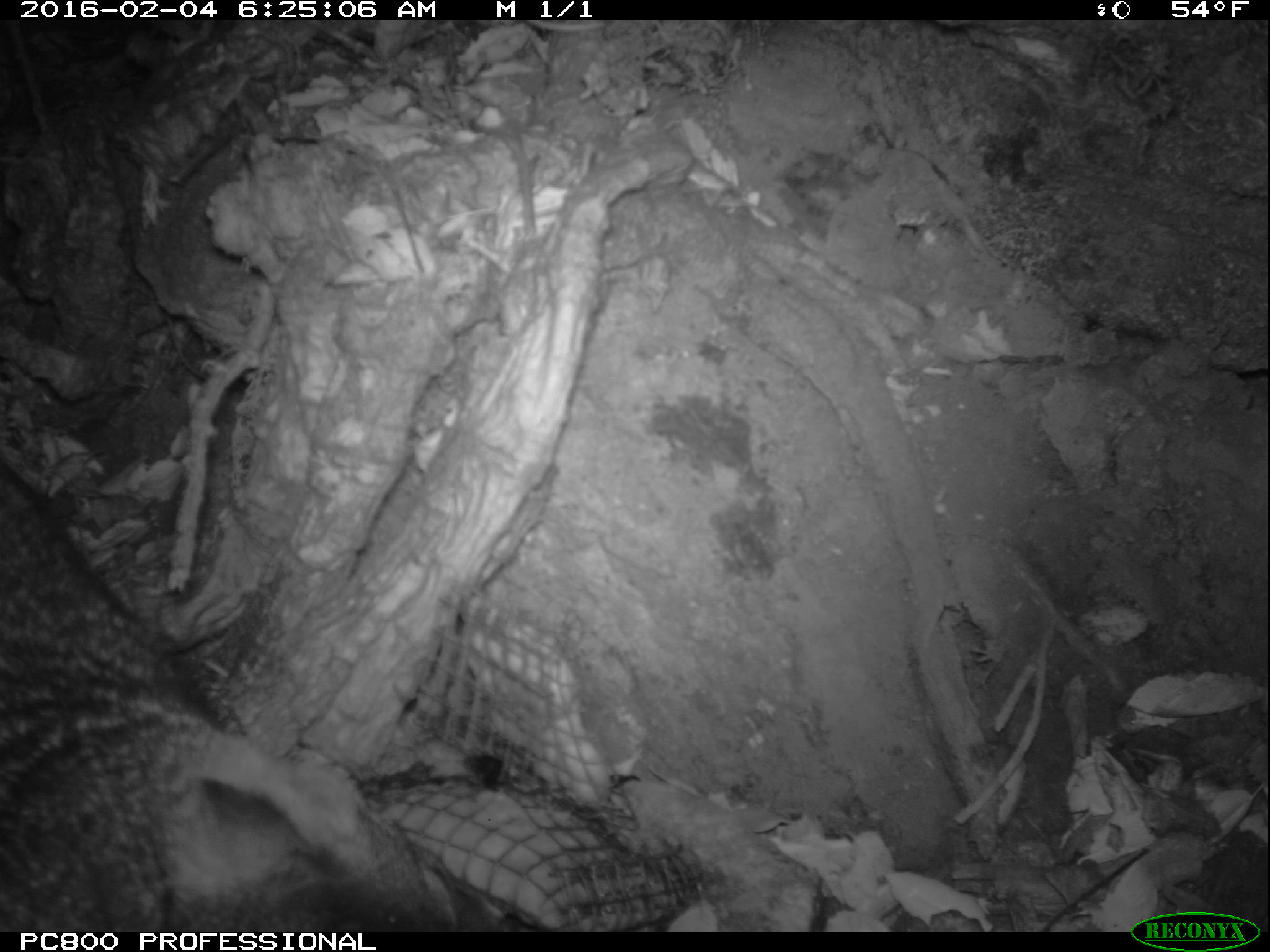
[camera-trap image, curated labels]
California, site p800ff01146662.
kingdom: Animalia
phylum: Chordata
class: Mammalia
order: Carnivora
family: Canidae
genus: Urocyon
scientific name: Urocyon littoralis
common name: island fox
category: fox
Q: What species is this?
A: Fox (island fox) (Urocyon littoralis).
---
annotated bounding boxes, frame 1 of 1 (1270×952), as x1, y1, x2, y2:
fox: 0, 457, 531, 932